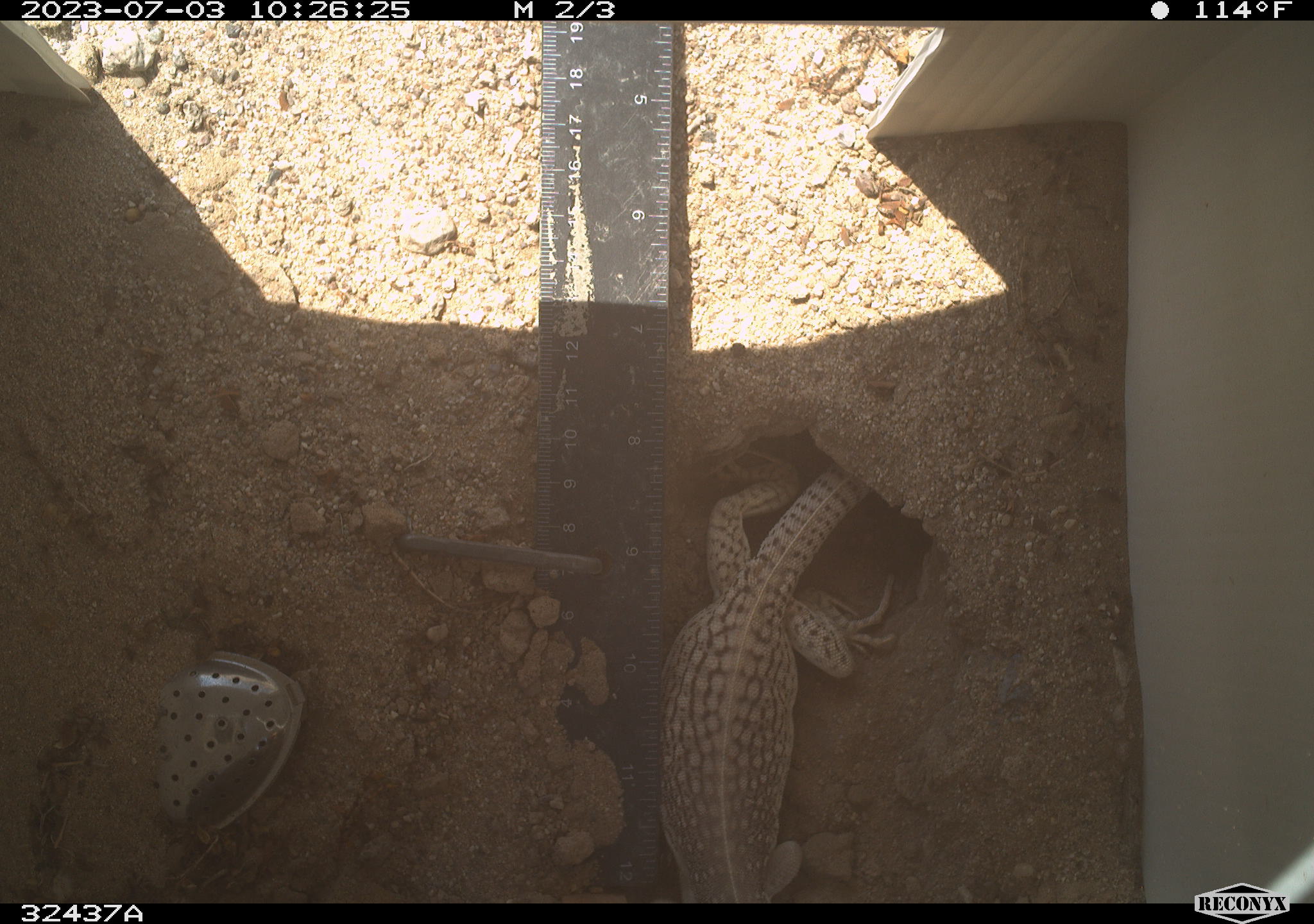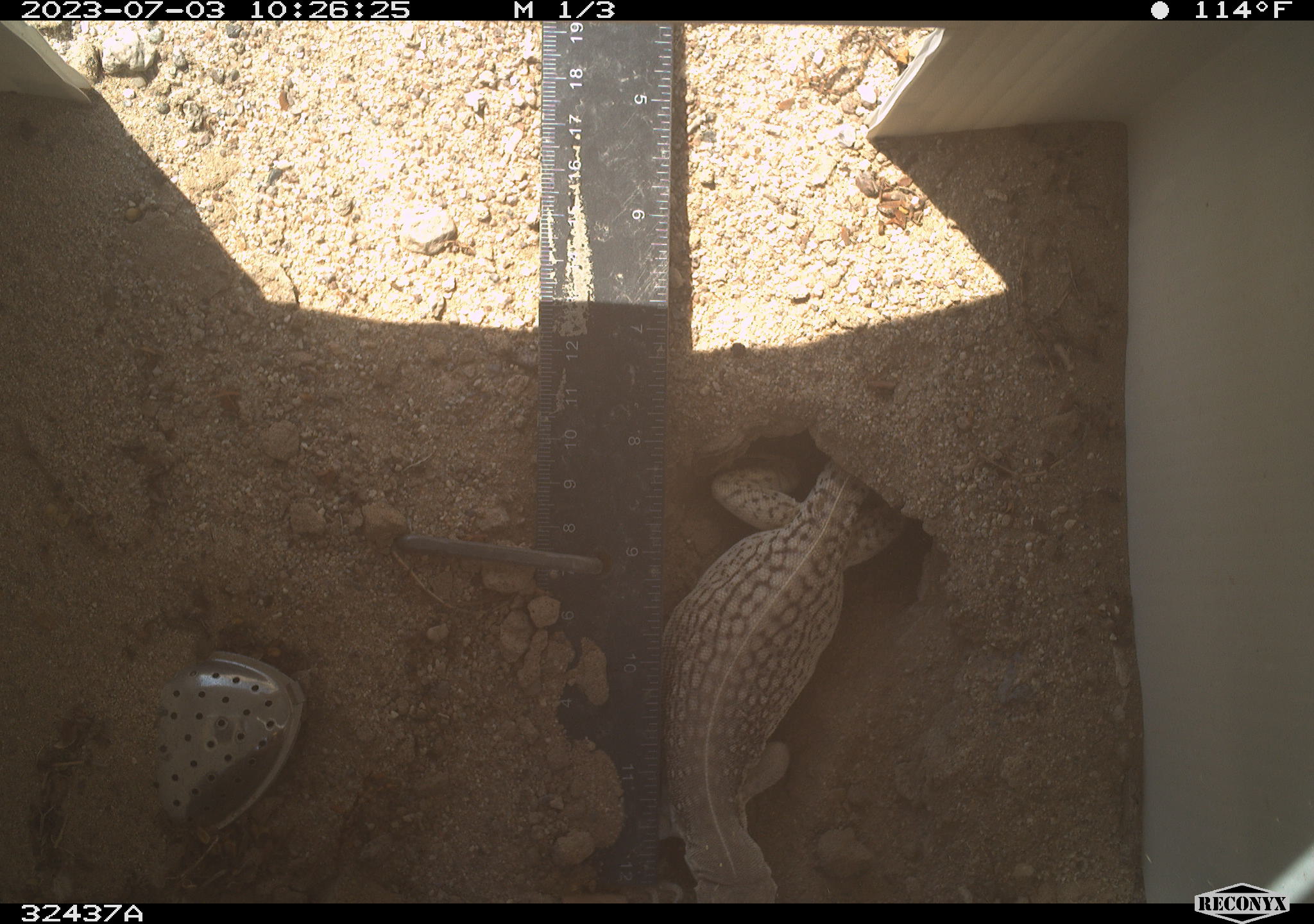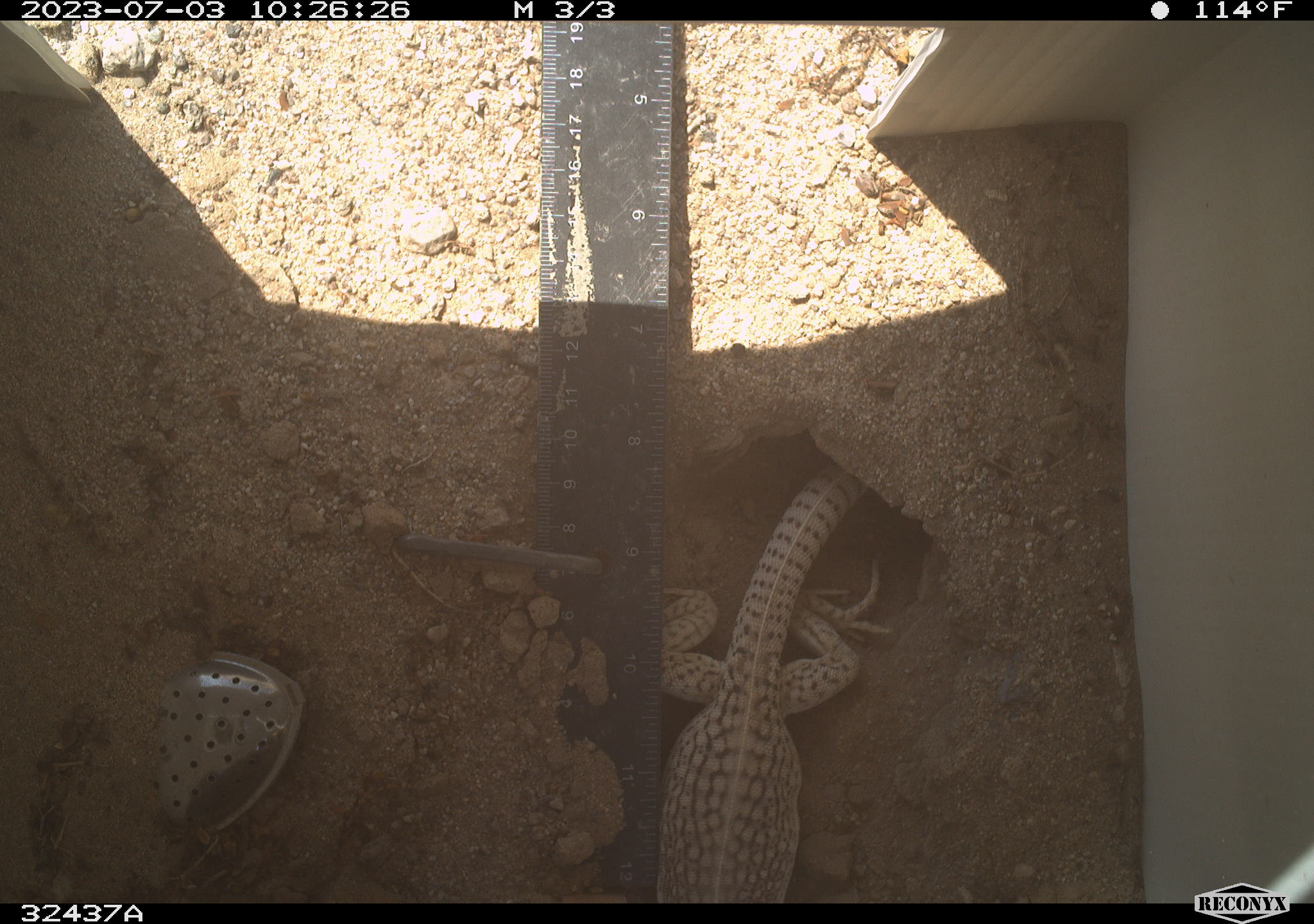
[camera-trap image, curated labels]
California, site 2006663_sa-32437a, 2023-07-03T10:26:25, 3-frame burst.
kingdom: Animalia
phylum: Chordata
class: Reptilia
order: Squamata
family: Iguanidae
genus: Dipsosaurus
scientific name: Dipsosaurus dorsalis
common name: common desert iguana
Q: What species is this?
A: Common desert iguana (Dipsosaurus dorsalis).